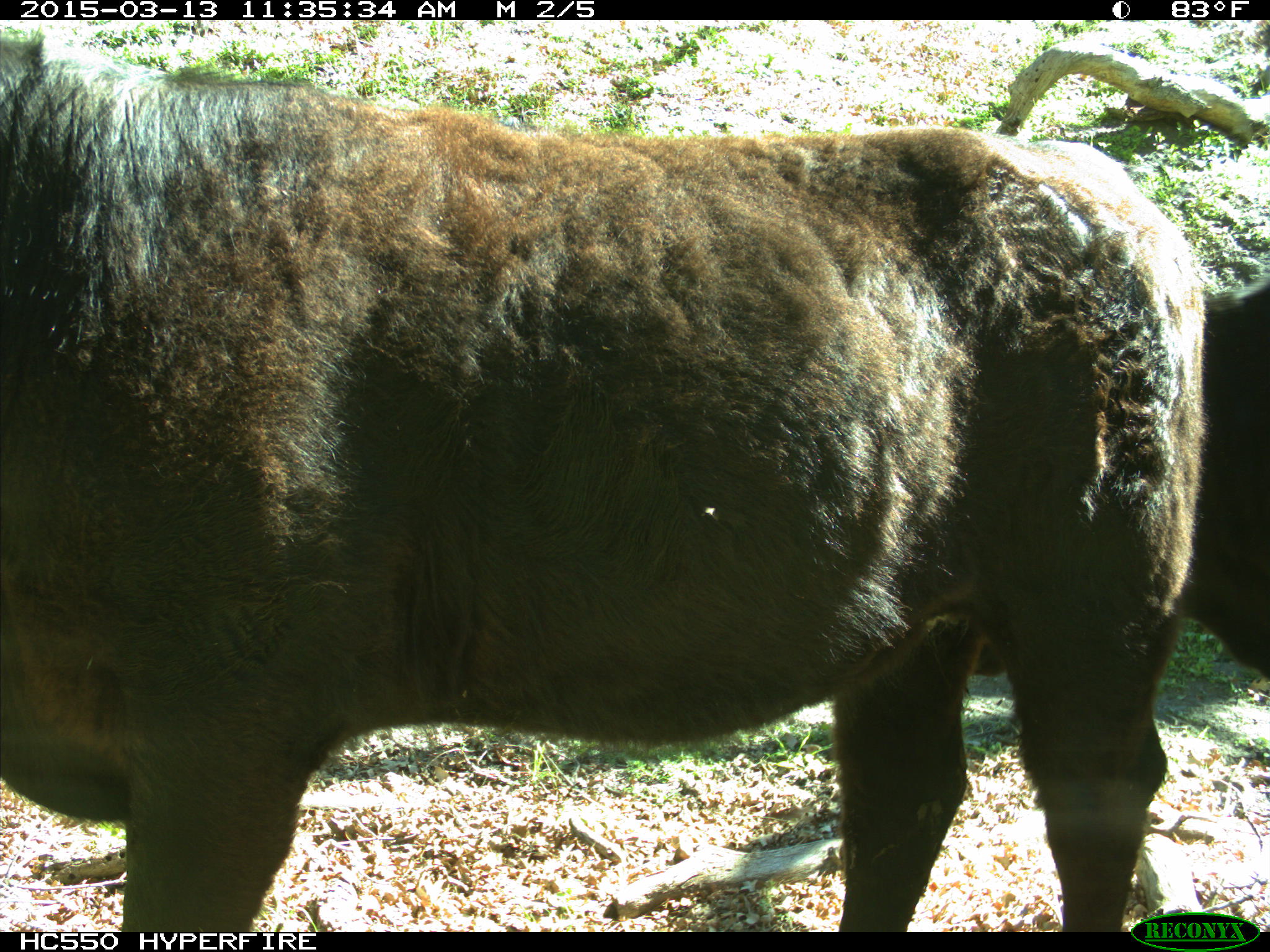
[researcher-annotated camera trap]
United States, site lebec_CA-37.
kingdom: Animalia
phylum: Chordata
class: Mammalia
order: Artiodactyla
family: Bovidae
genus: Bos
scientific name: Bos taurus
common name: domestic cow